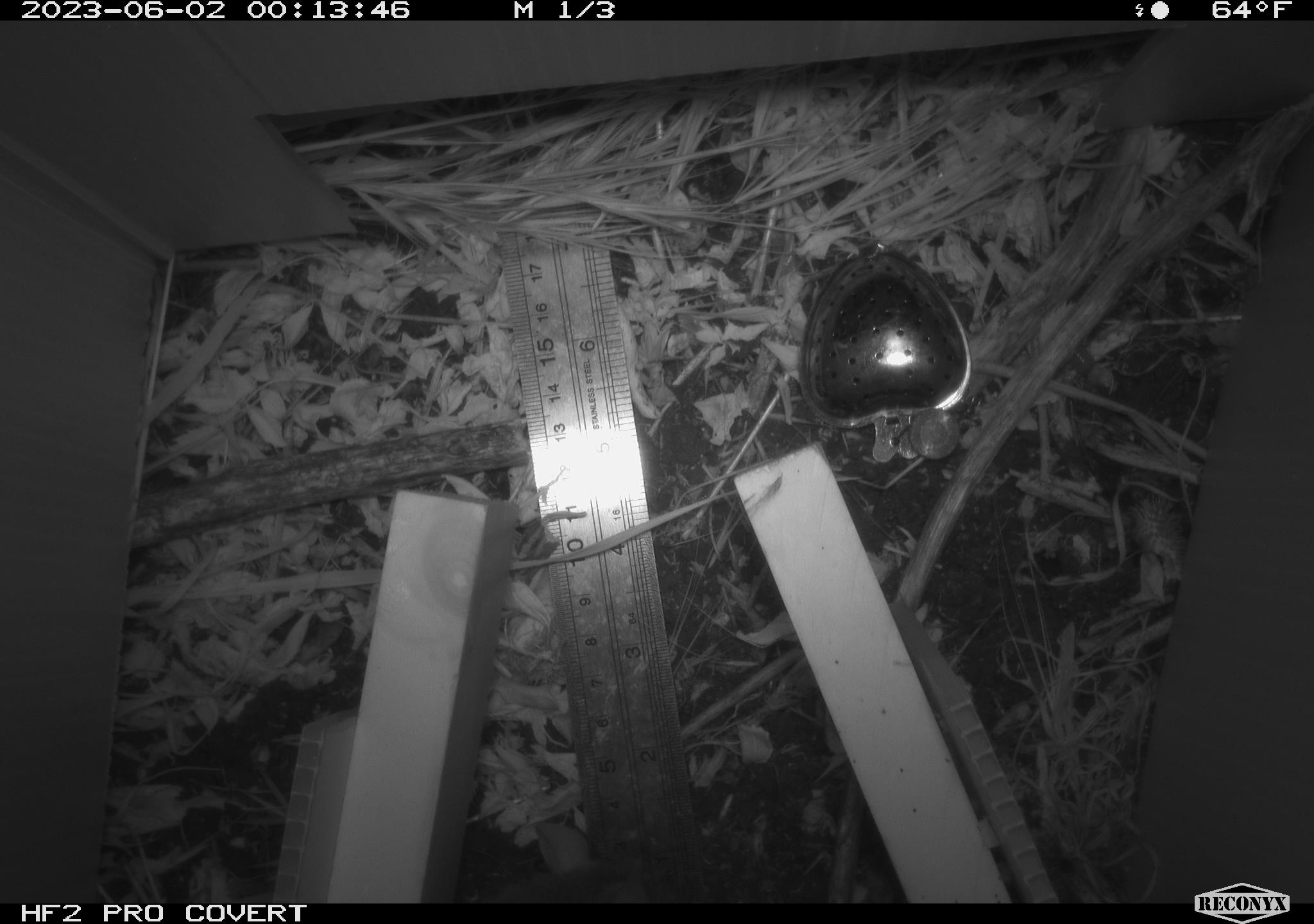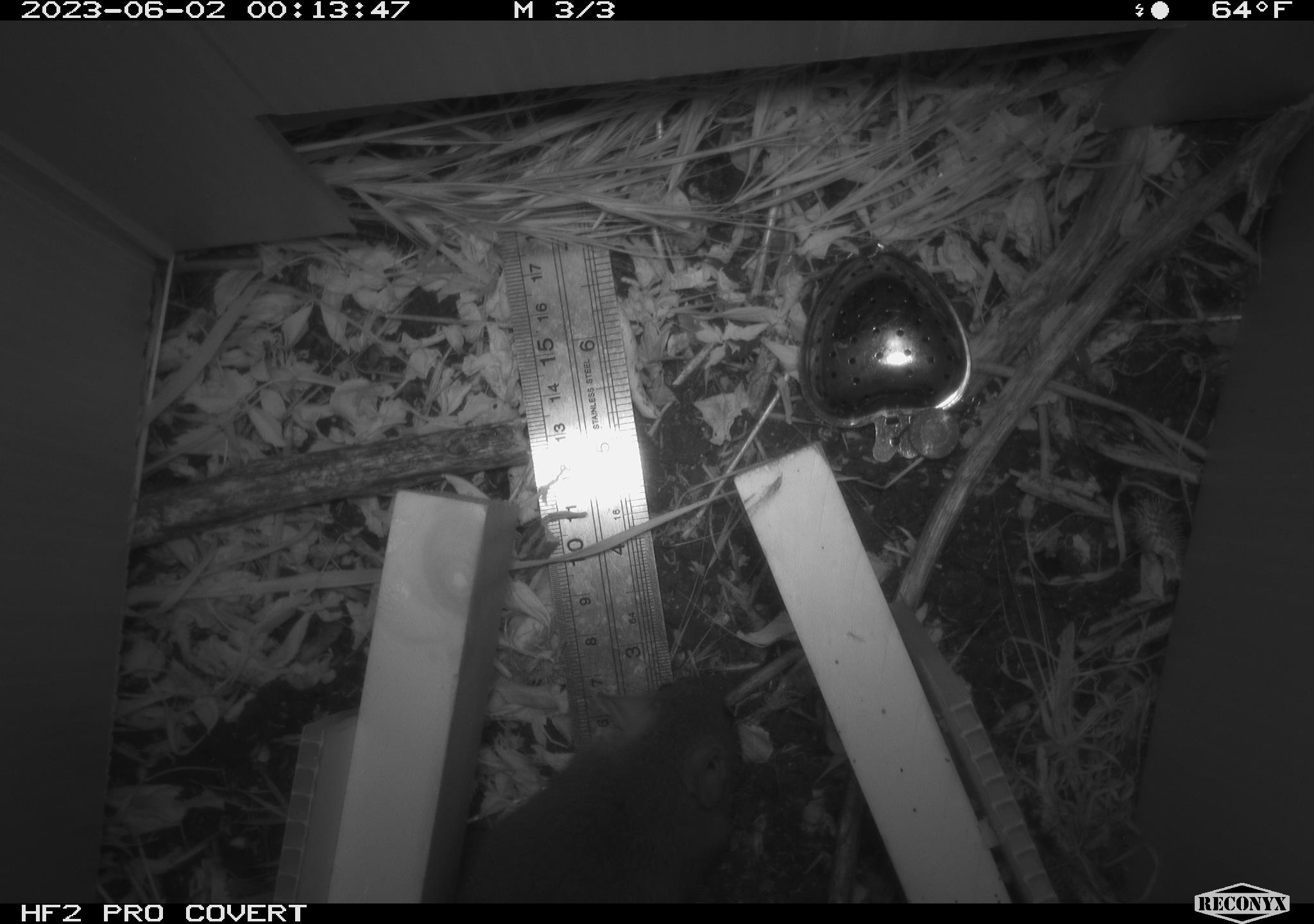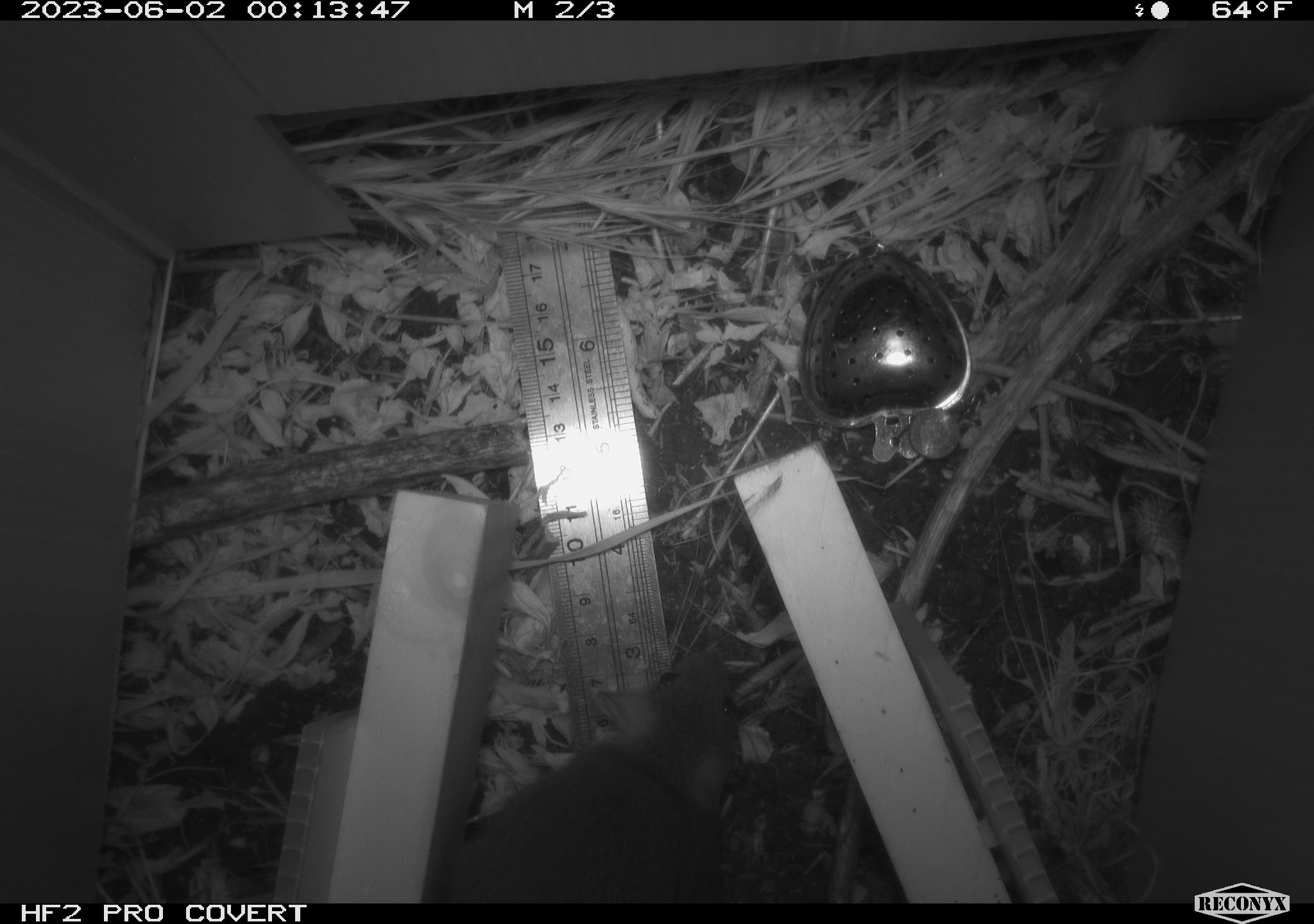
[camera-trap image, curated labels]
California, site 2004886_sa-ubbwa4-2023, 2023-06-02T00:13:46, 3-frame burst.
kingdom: Animalia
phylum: Chordata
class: Mammalia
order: Rodentia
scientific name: Rodentia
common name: mouse species